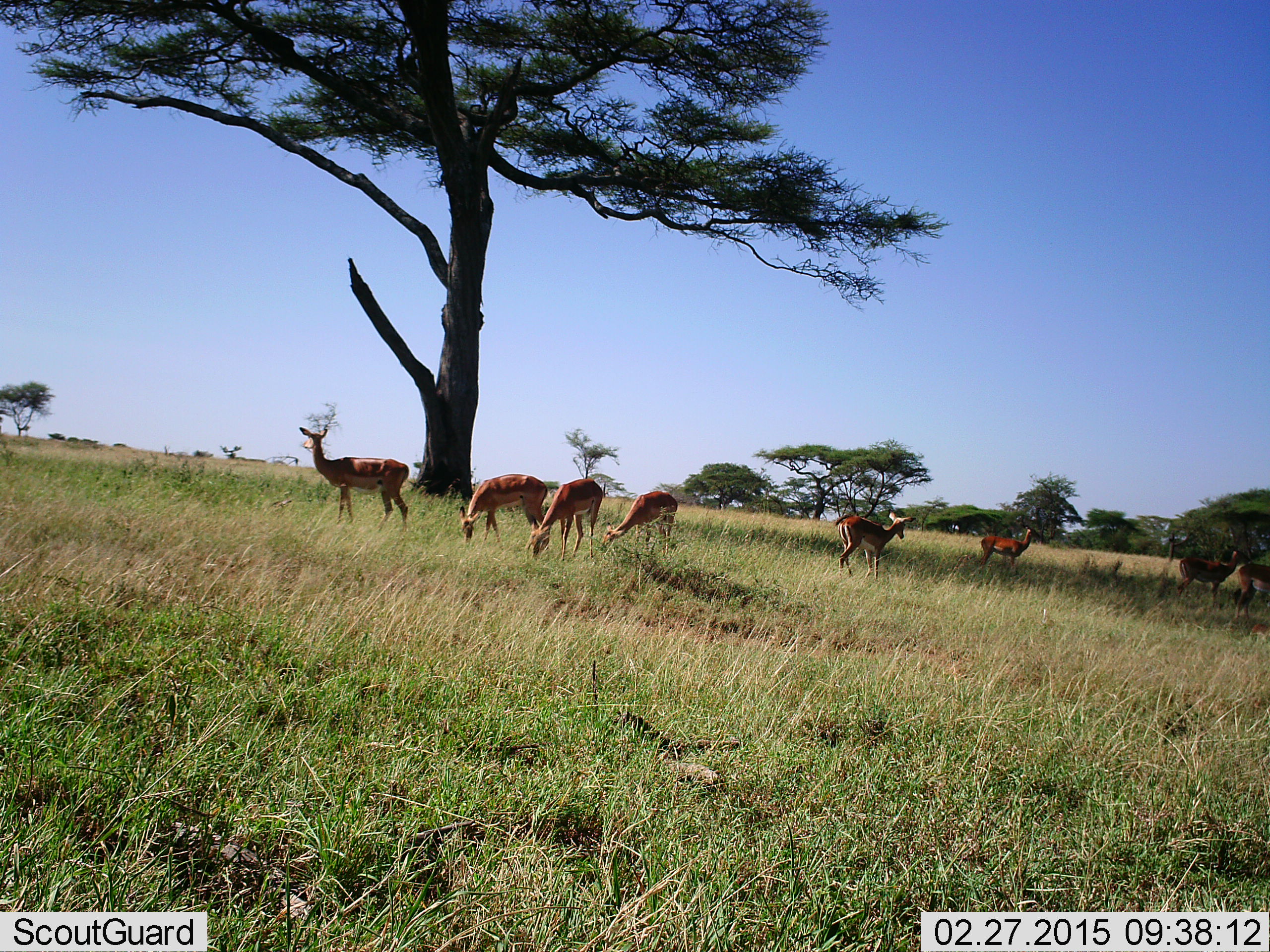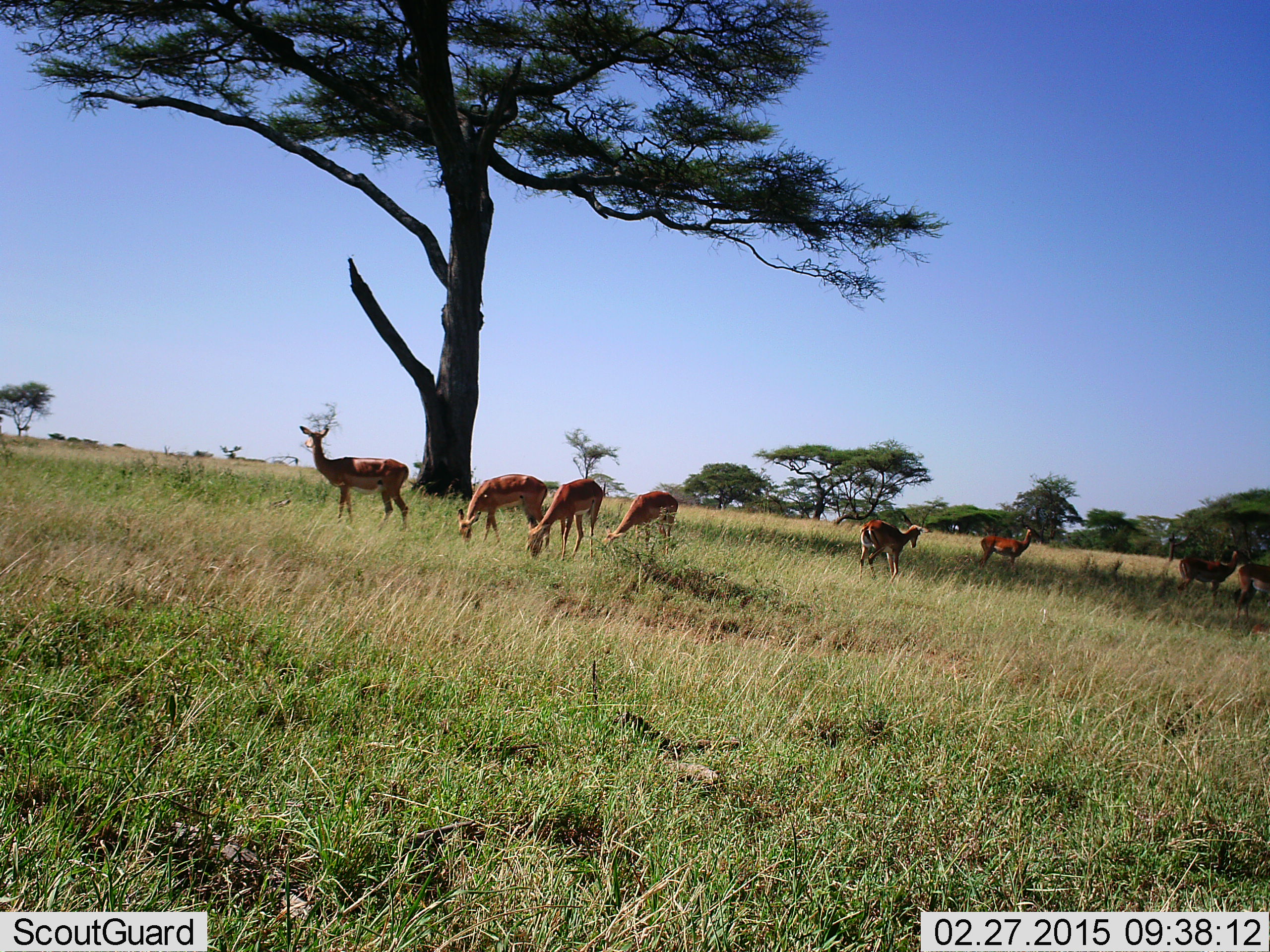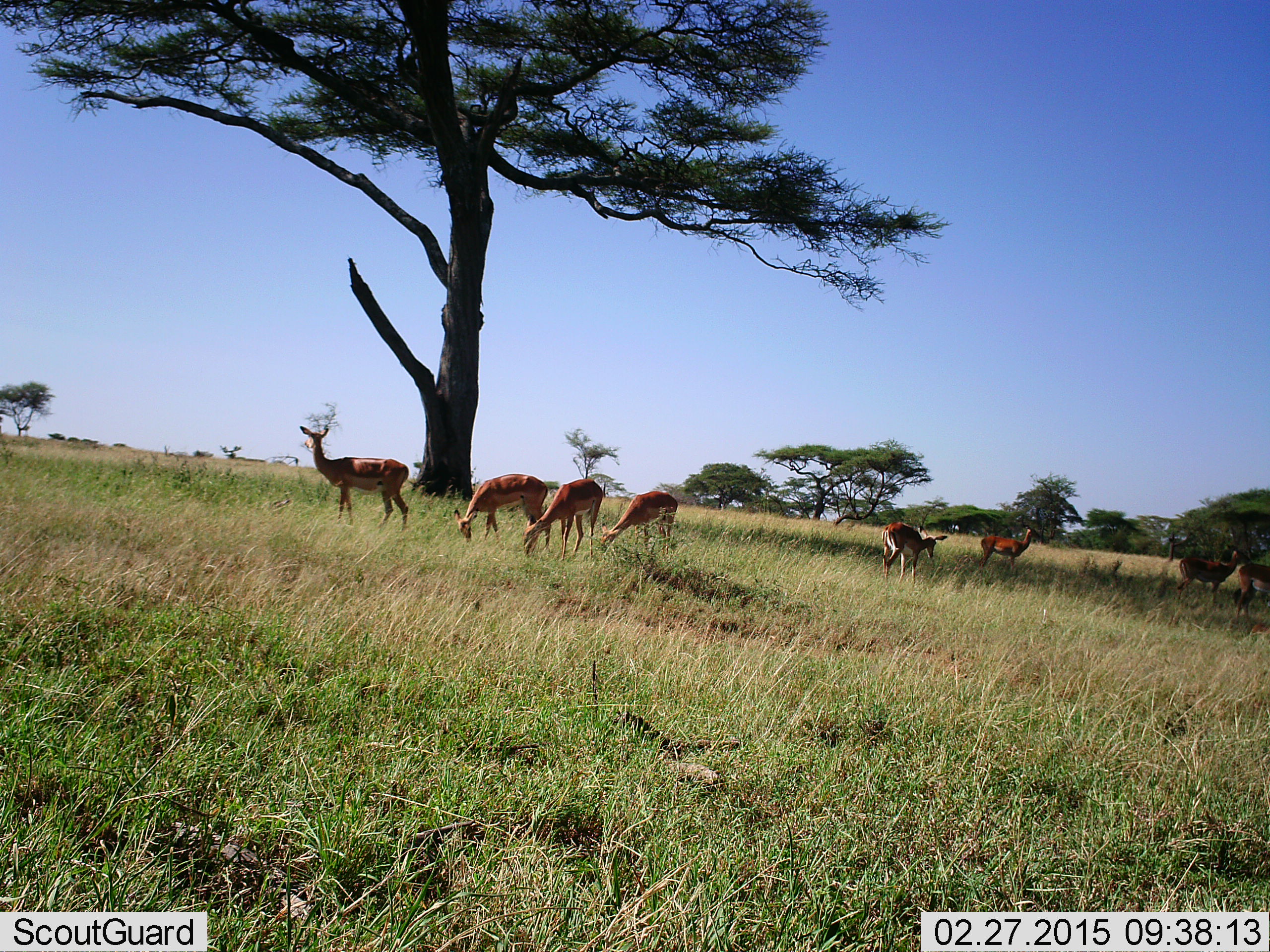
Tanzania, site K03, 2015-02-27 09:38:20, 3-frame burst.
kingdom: Animalia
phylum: Chordata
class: Mammalia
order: Artiodactyla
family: Bovidae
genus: Aepyceros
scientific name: Aepyceros melampus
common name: impala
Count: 8.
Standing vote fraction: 80%.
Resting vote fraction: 0%.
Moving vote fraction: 40%.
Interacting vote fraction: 0%.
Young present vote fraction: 0%.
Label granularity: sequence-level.